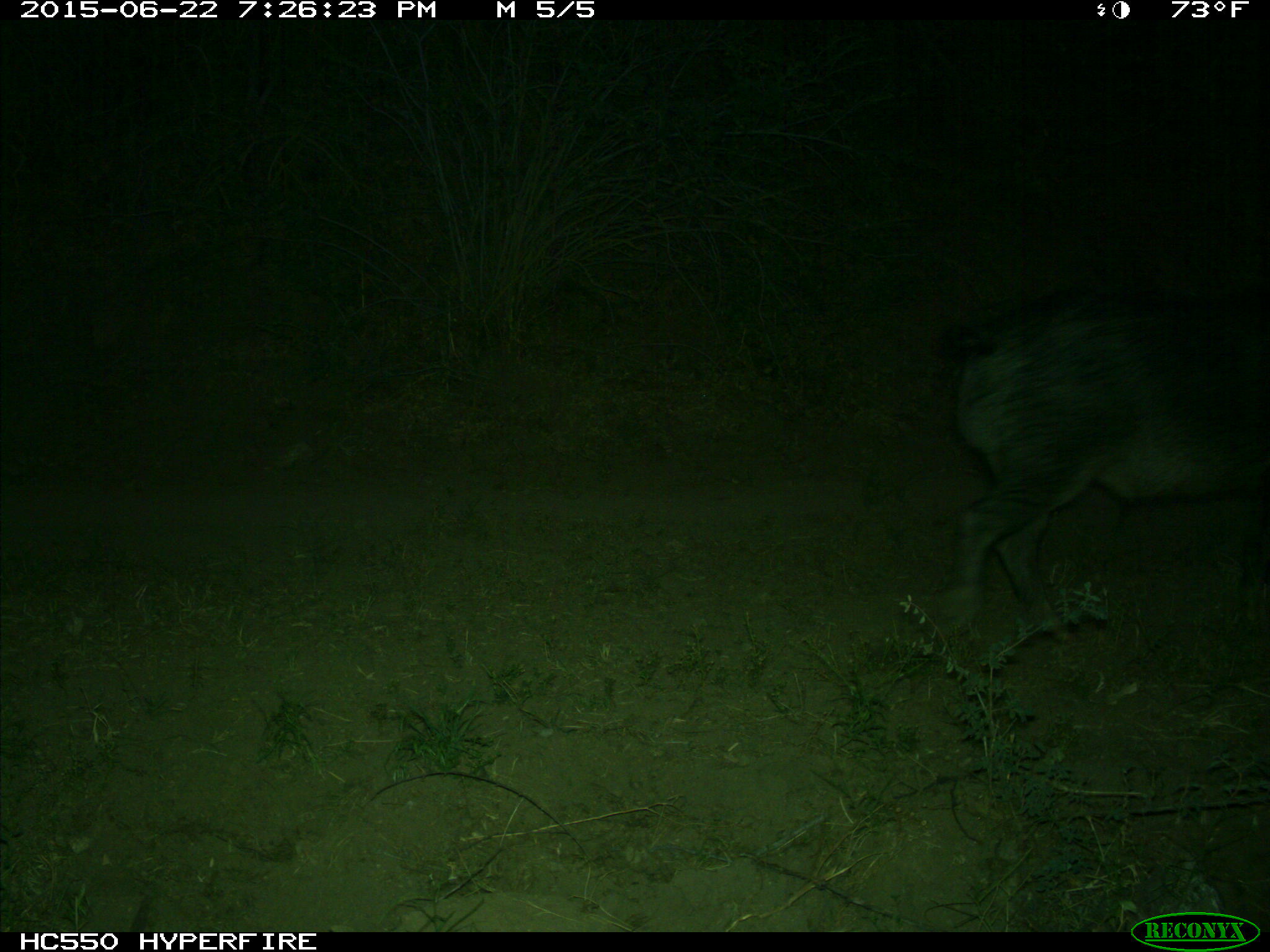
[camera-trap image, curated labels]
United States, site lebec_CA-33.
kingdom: Animalia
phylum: Chordata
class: Mammalia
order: Artiodactyla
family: Suidae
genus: Sus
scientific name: Sus scrofa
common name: wild boar